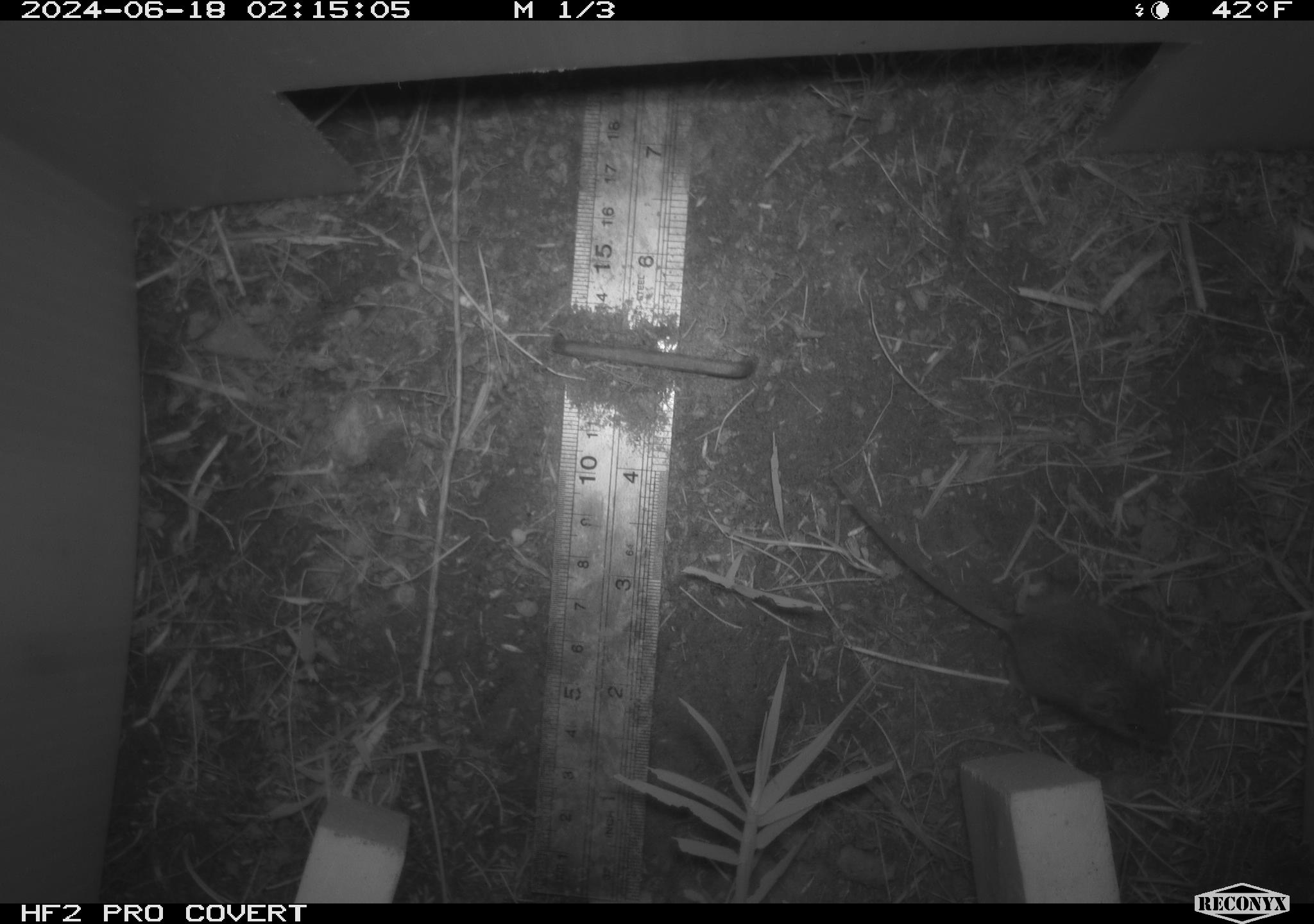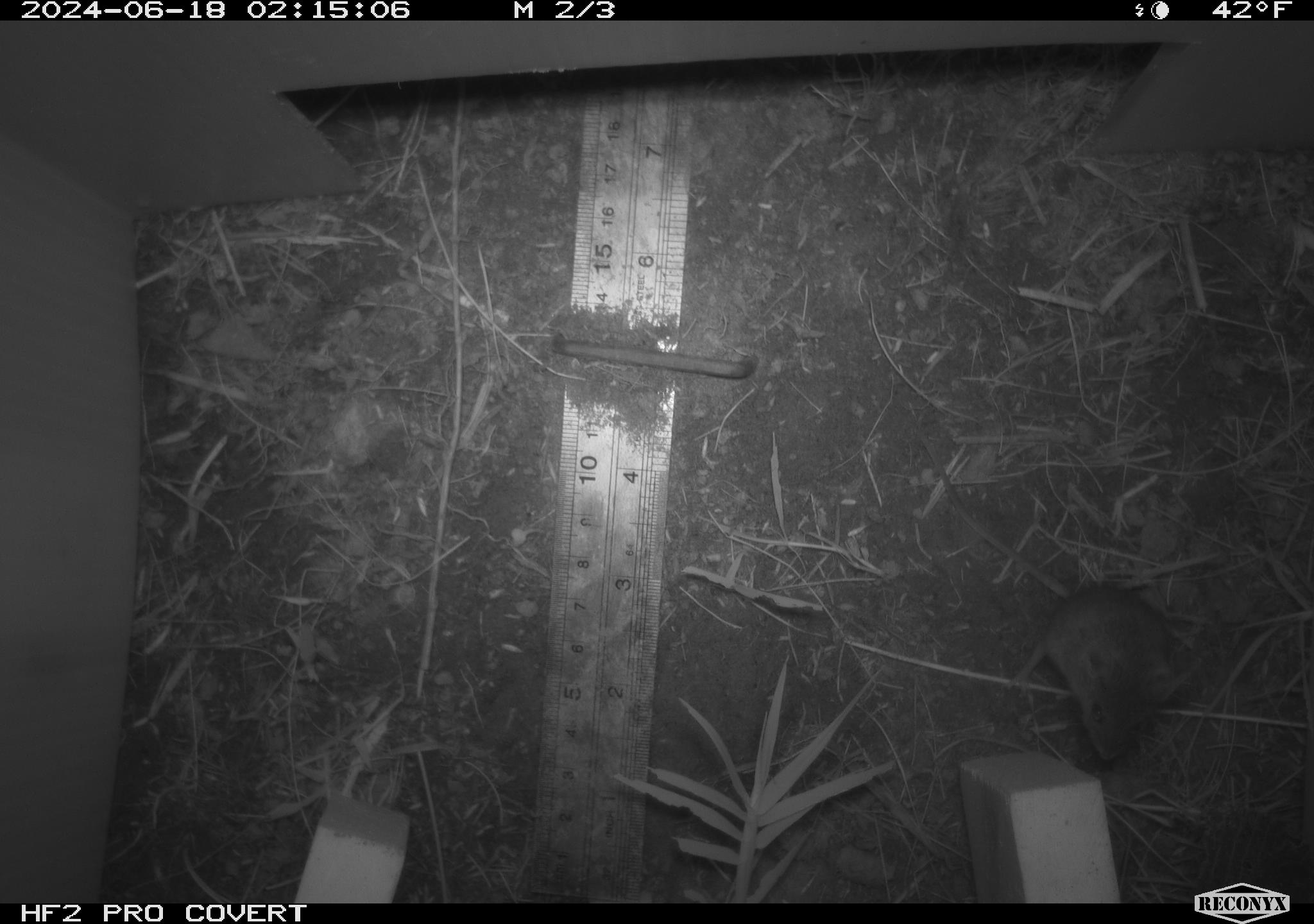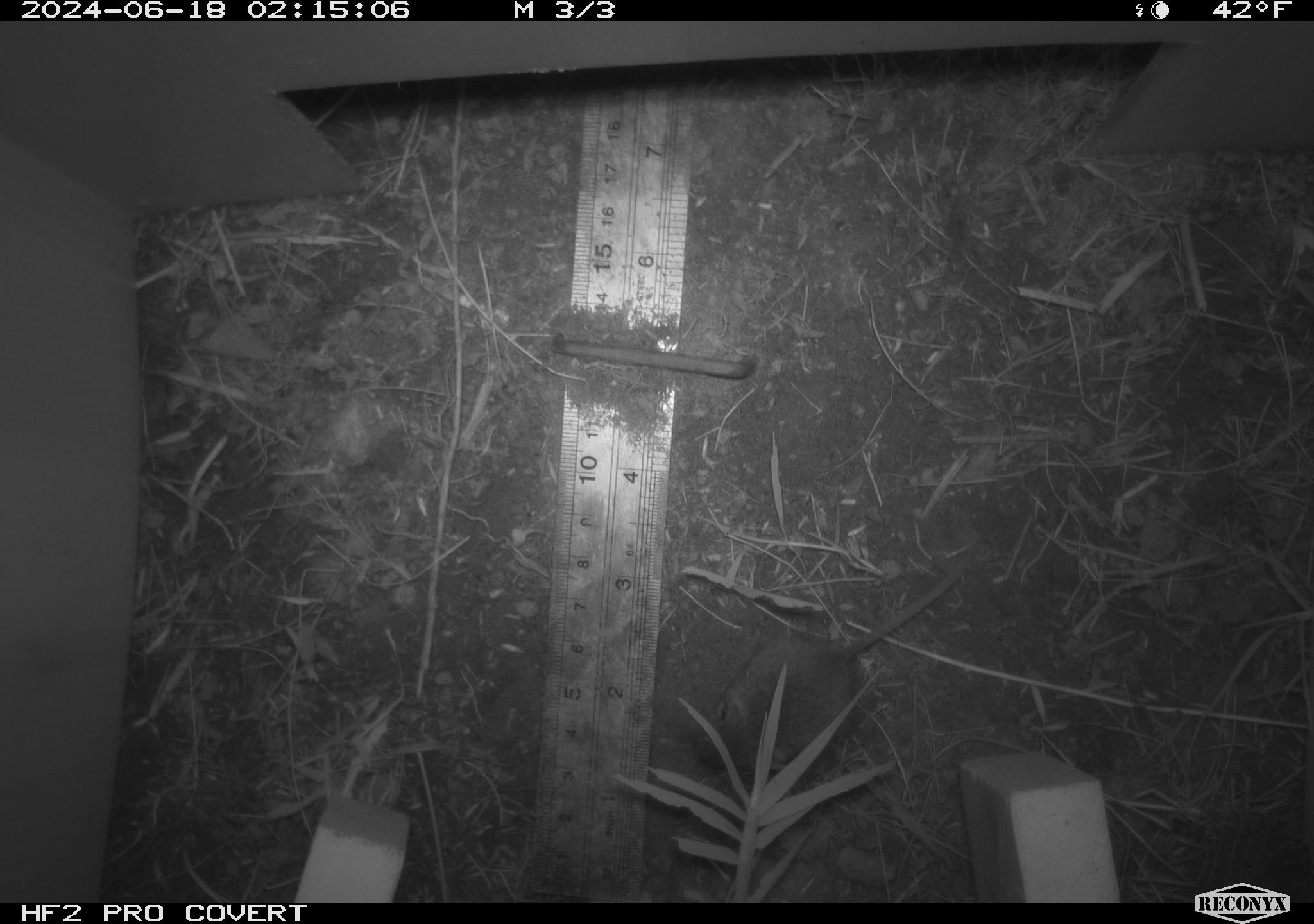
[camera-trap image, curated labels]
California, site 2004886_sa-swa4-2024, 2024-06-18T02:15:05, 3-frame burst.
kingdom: Animalia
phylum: Chordata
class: Mammalia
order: Rodentia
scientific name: Rodentia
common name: mouse species